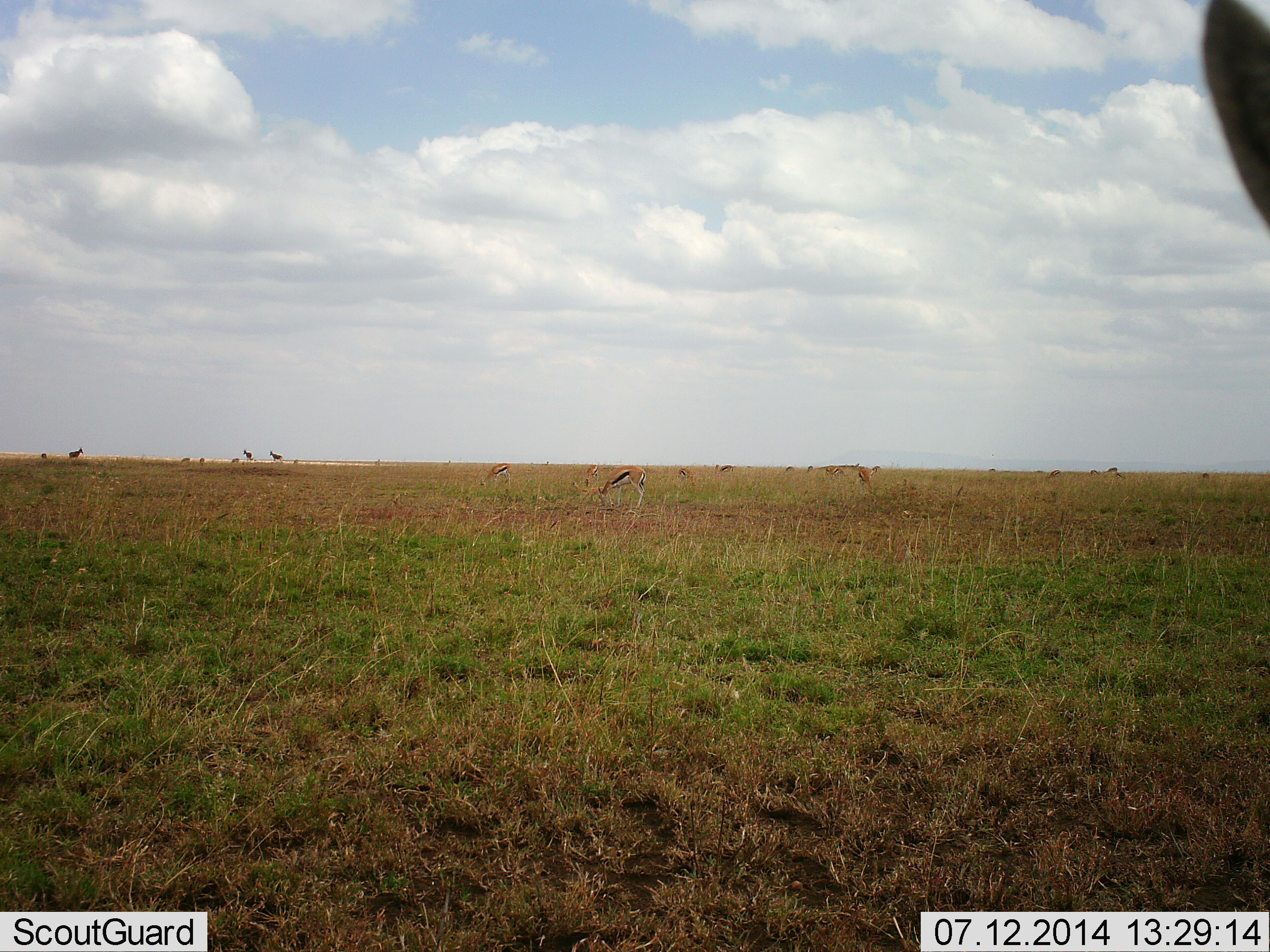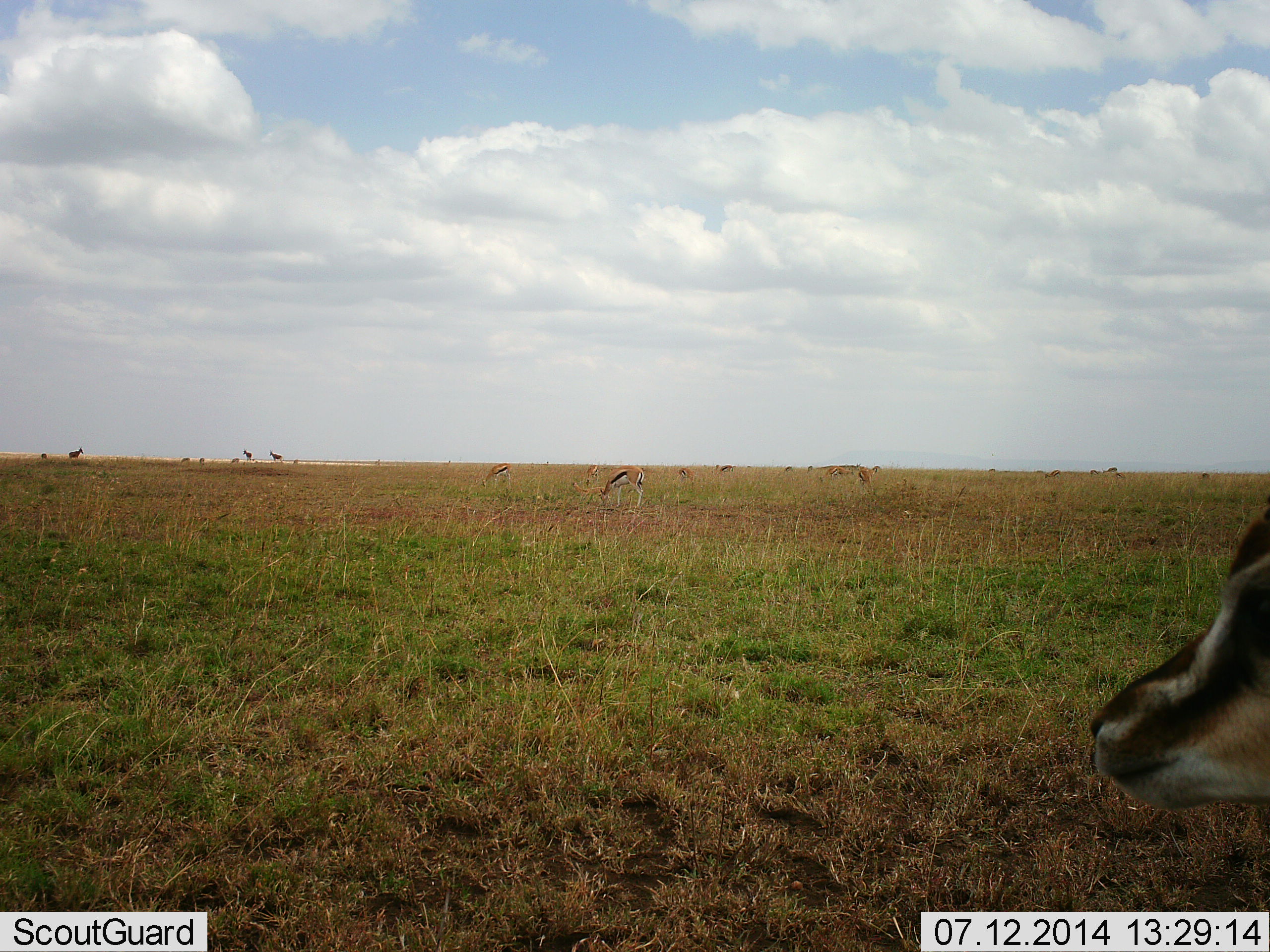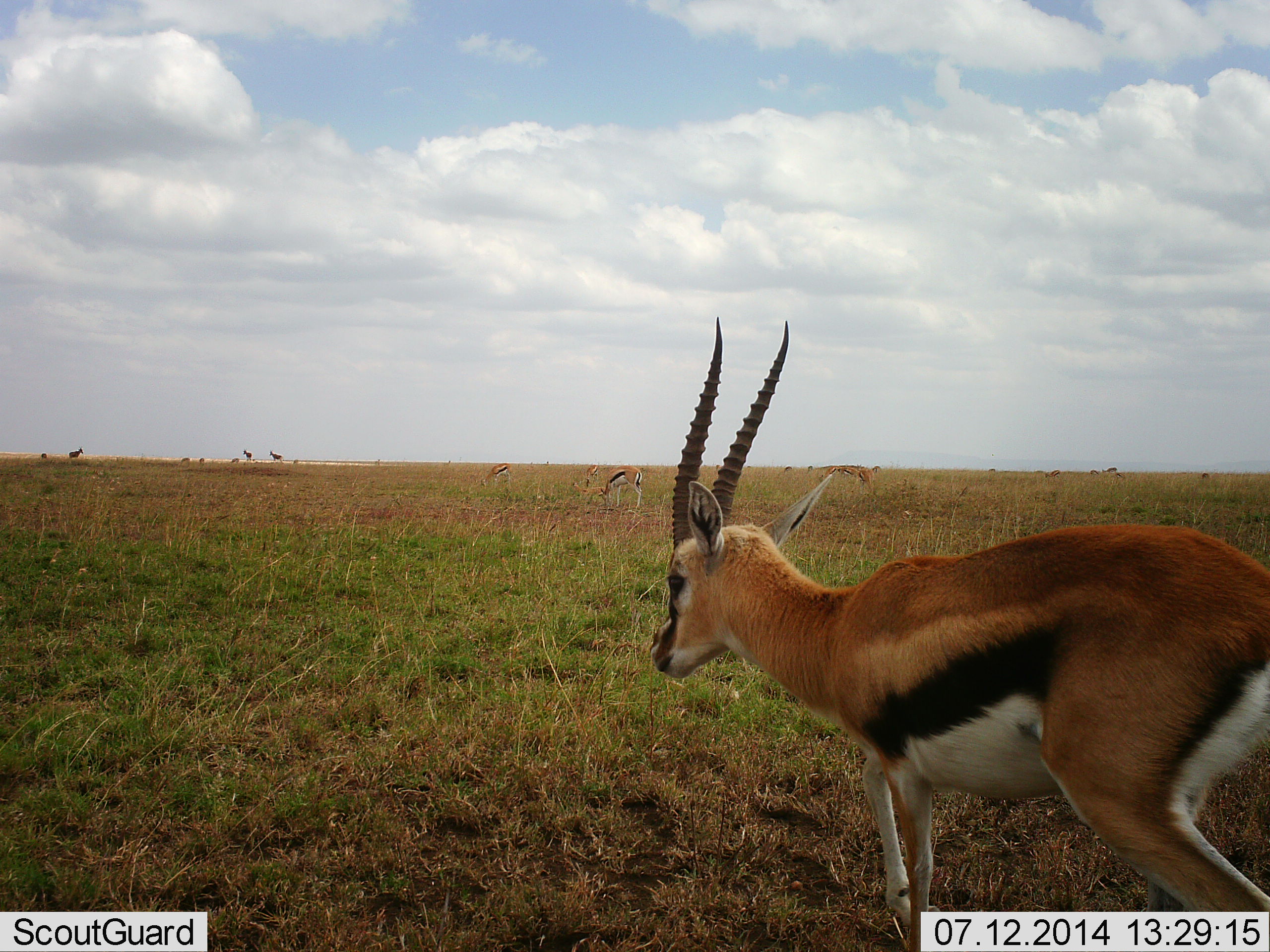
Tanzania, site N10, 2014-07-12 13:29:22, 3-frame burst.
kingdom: Animalia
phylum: Chordata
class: Mammalia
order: Artiodactyla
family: Bovidae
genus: Eudorcas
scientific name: Eudorcas thomsonii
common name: thomson's gazelle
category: gazellethomsons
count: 11-50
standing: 45%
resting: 0%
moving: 73%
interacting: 0%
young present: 0%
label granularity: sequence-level